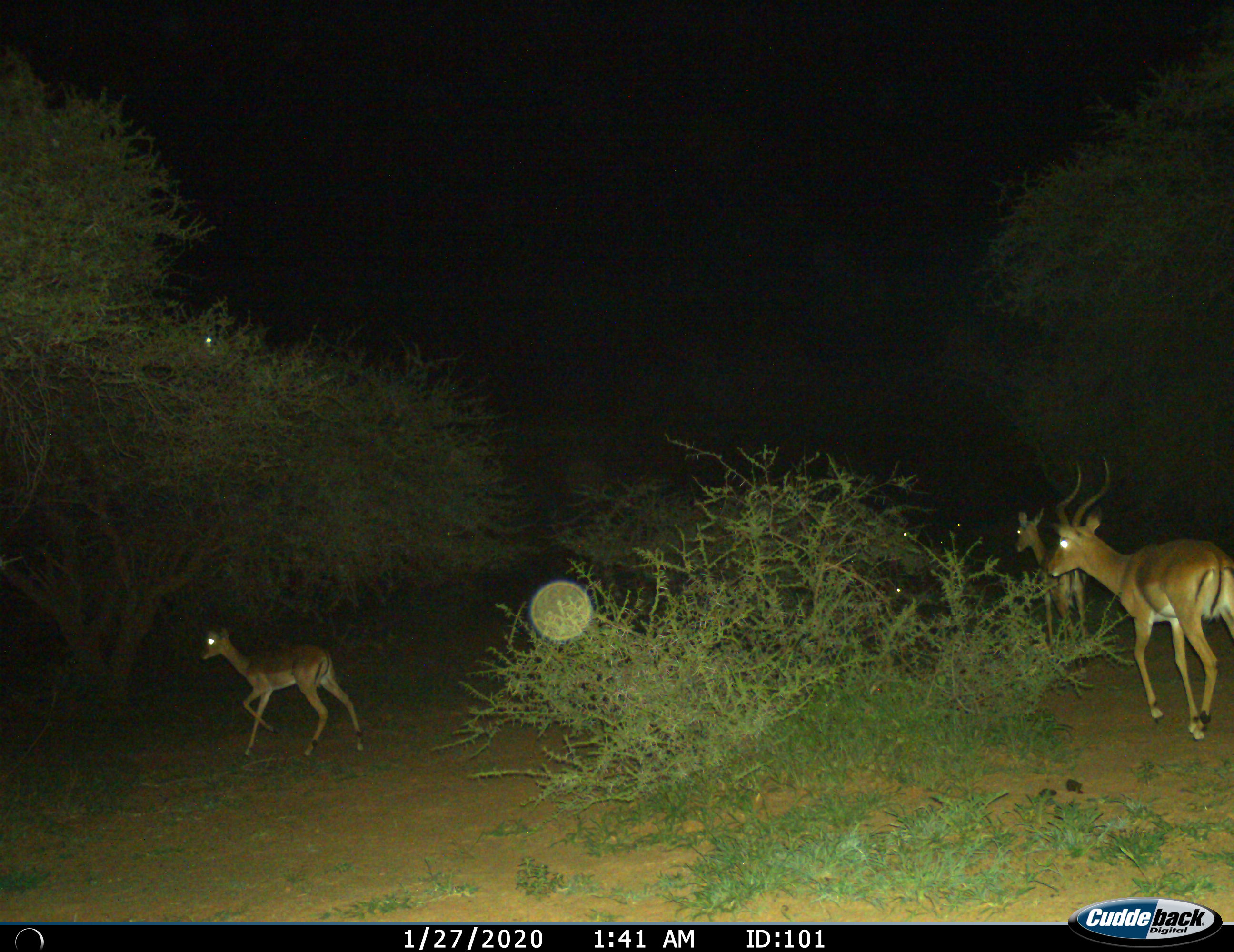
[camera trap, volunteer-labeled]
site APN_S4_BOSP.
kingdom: Animalia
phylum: Chordata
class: Mammalia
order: Artiodactyla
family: Bovidae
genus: Aepyceros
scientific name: Aepyceros melampus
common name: impala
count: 3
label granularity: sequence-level